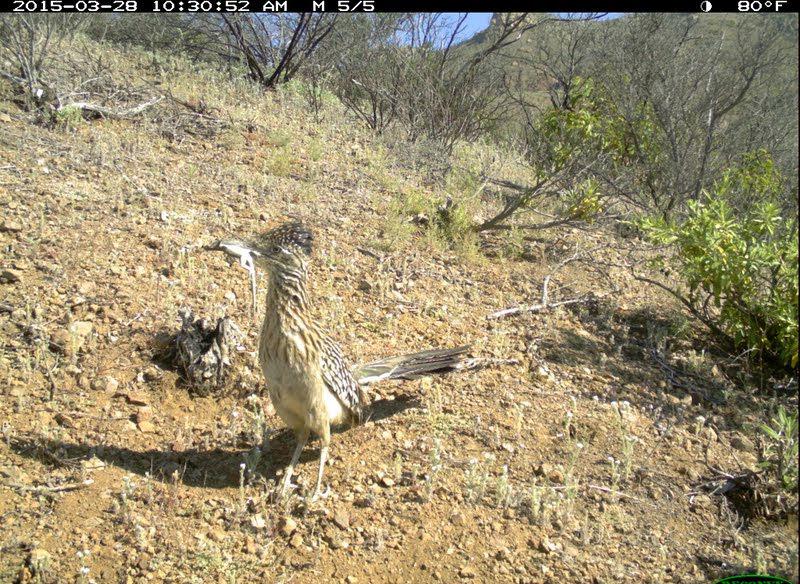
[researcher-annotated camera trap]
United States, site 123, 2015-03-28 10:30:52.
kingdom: Animalia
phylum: Chordata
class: Aves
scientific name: Aves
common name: bird